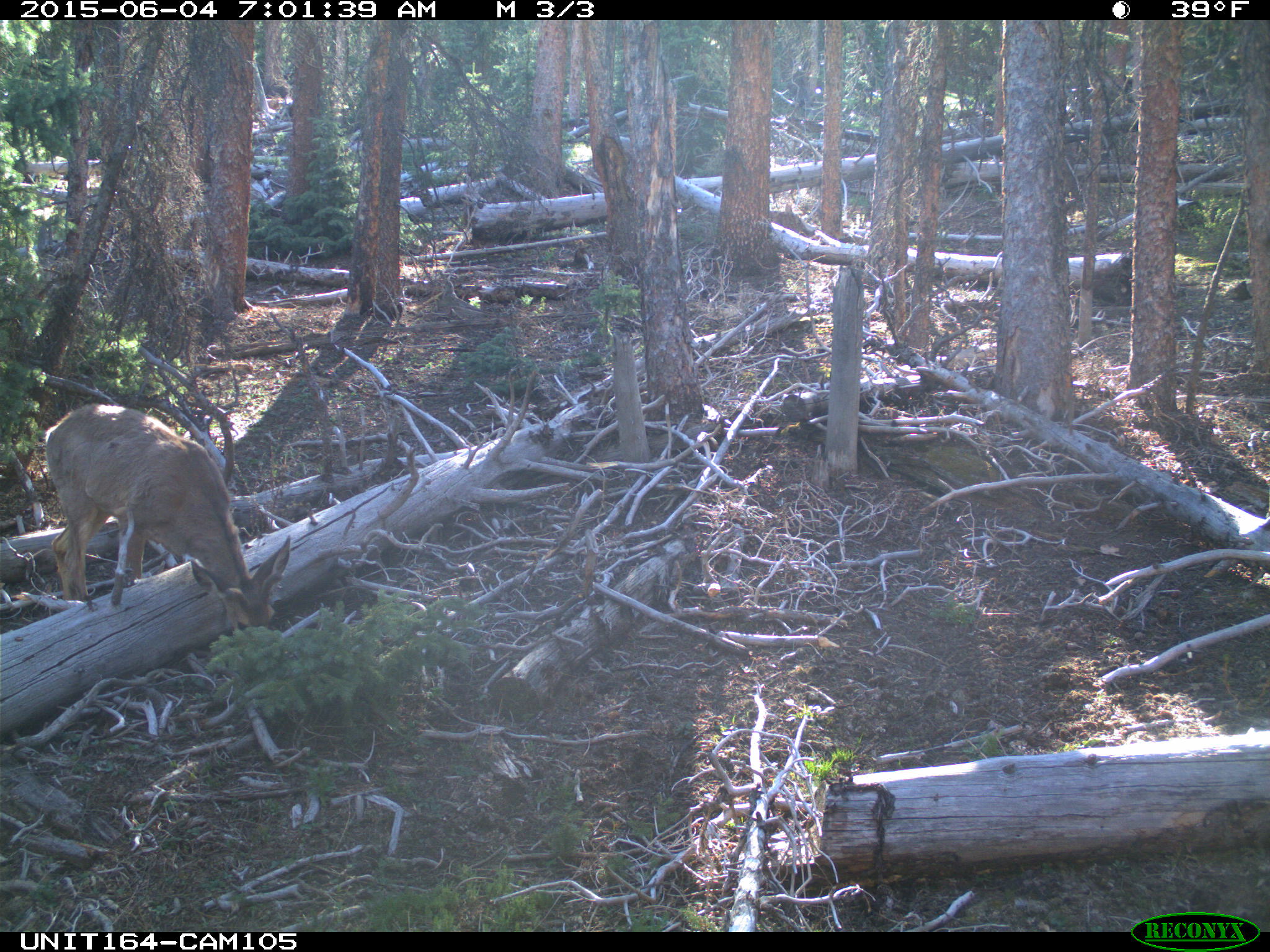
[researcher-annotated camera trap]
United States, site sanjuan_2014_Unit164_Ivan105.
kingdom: Animalia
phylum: Chordata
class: Mammalia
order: Artiodactyla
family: Cervidae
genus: Odocoileus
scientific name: Odocoileus hemionus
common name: mule deer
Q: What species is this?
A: Odocoileus hemionus (mule deer).